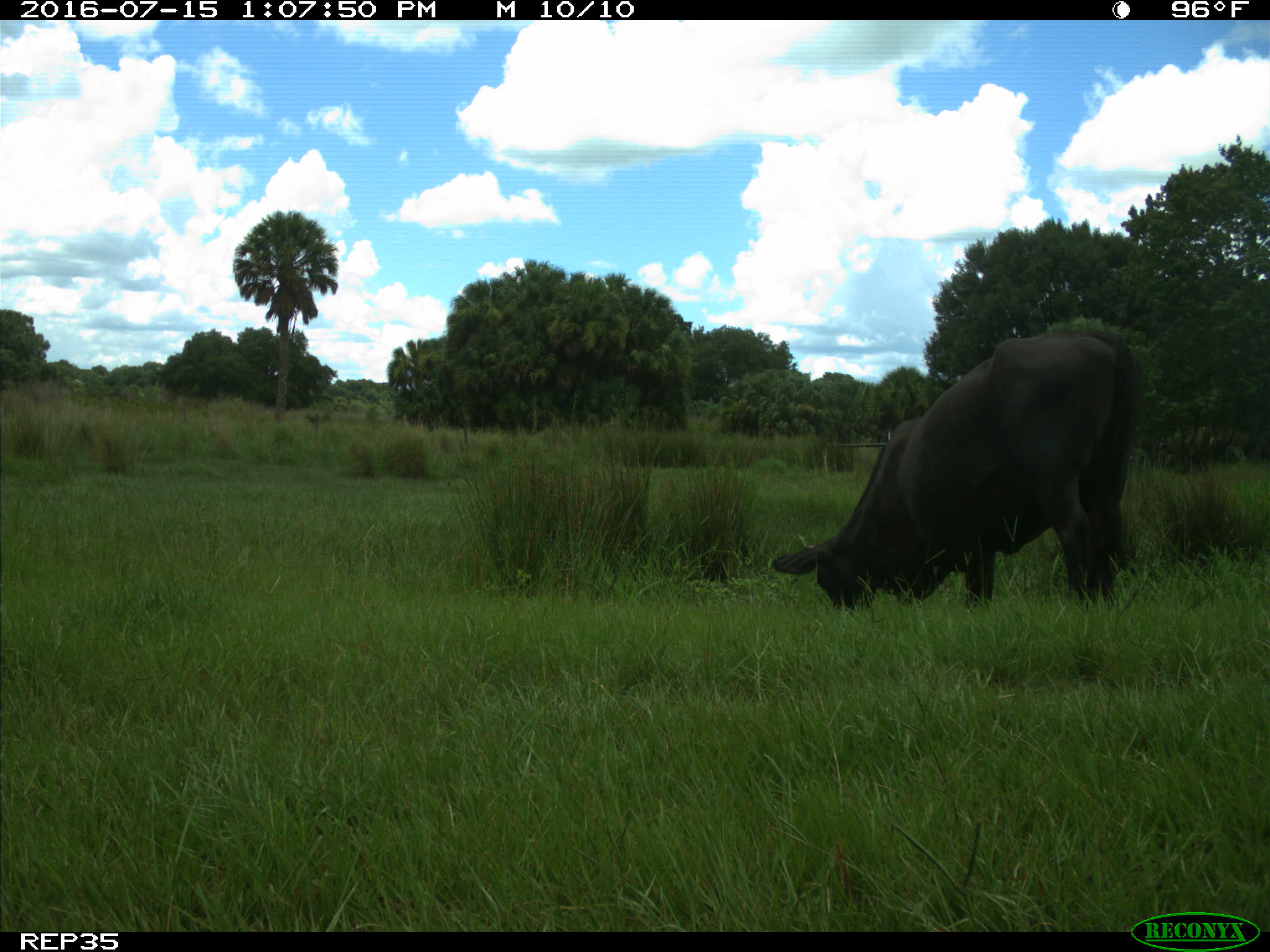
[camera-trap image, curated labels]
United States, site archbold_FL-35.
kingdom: Animalia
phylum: Chordata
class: Mammalia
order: Artiodactyla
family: Bovidae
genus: Bos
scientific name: Bos taurus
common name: domestic cow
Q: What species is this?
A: Bos taurus (domestic cow).